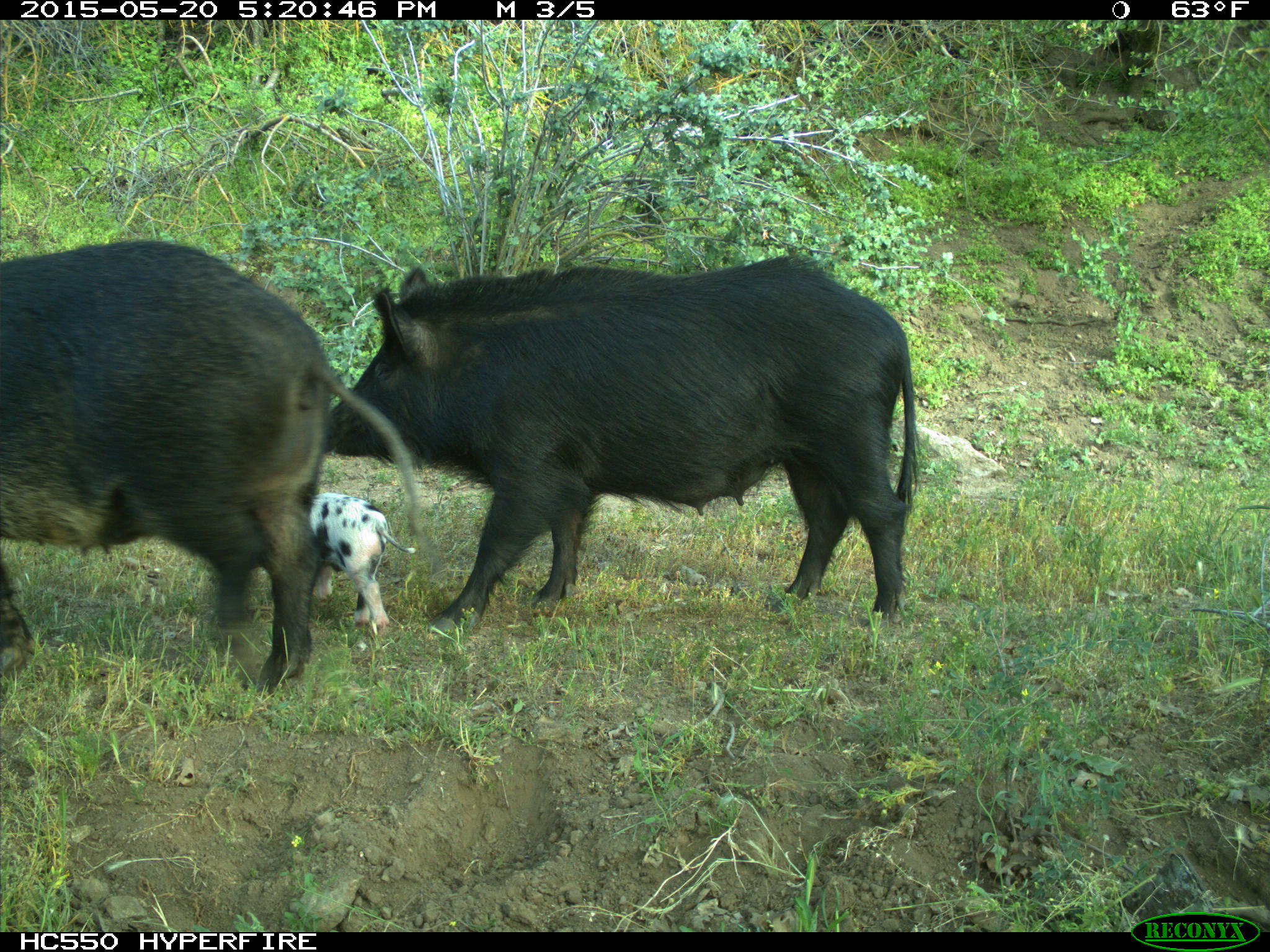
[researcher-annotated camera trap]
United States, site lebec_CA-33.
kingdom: Animalia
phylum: Chordata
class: Mammalia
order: Artiodactyla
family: Suidae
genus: Sus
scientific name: Sus scrofa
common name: wild boar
Sus scrofa (wild boar).